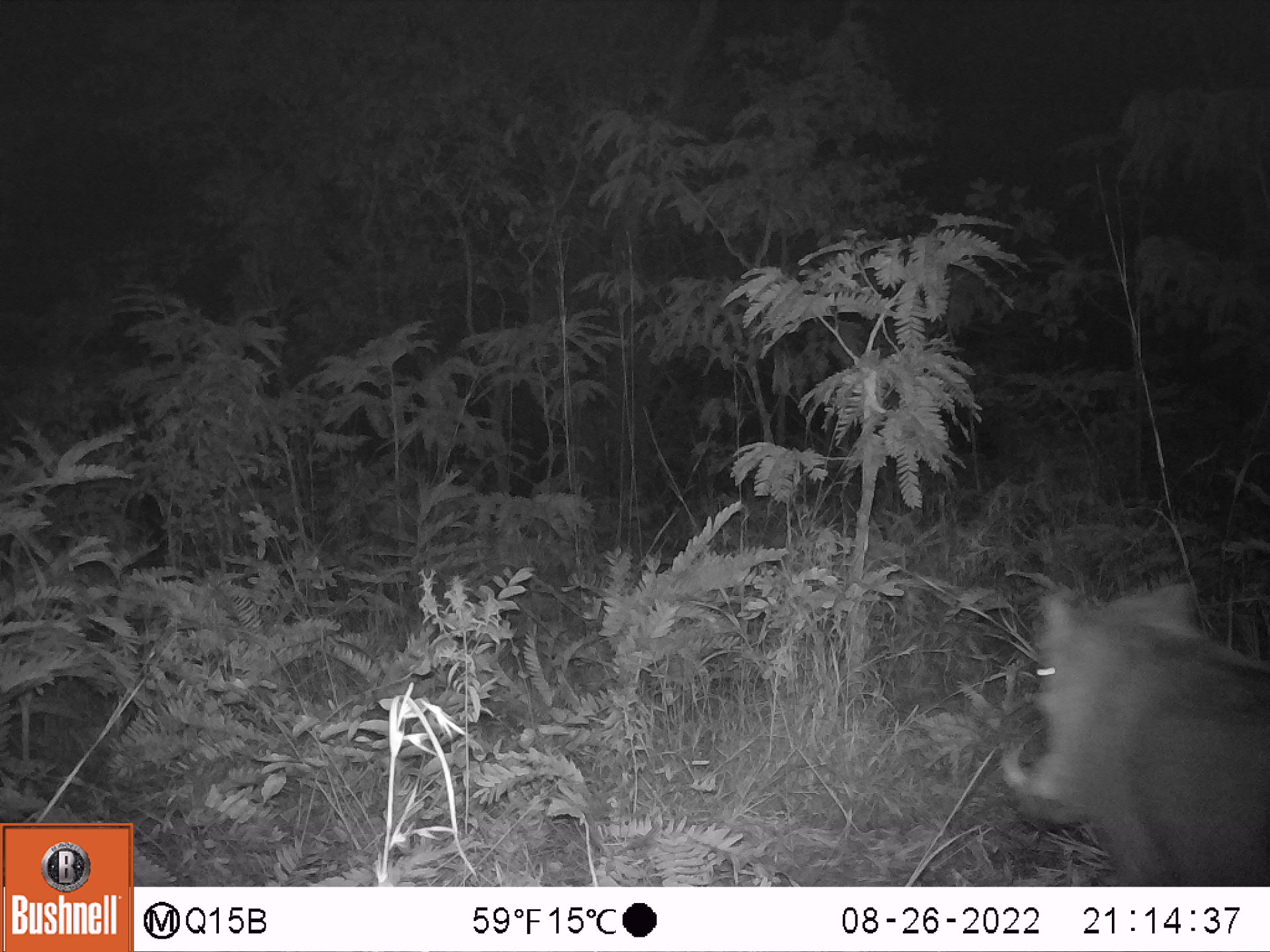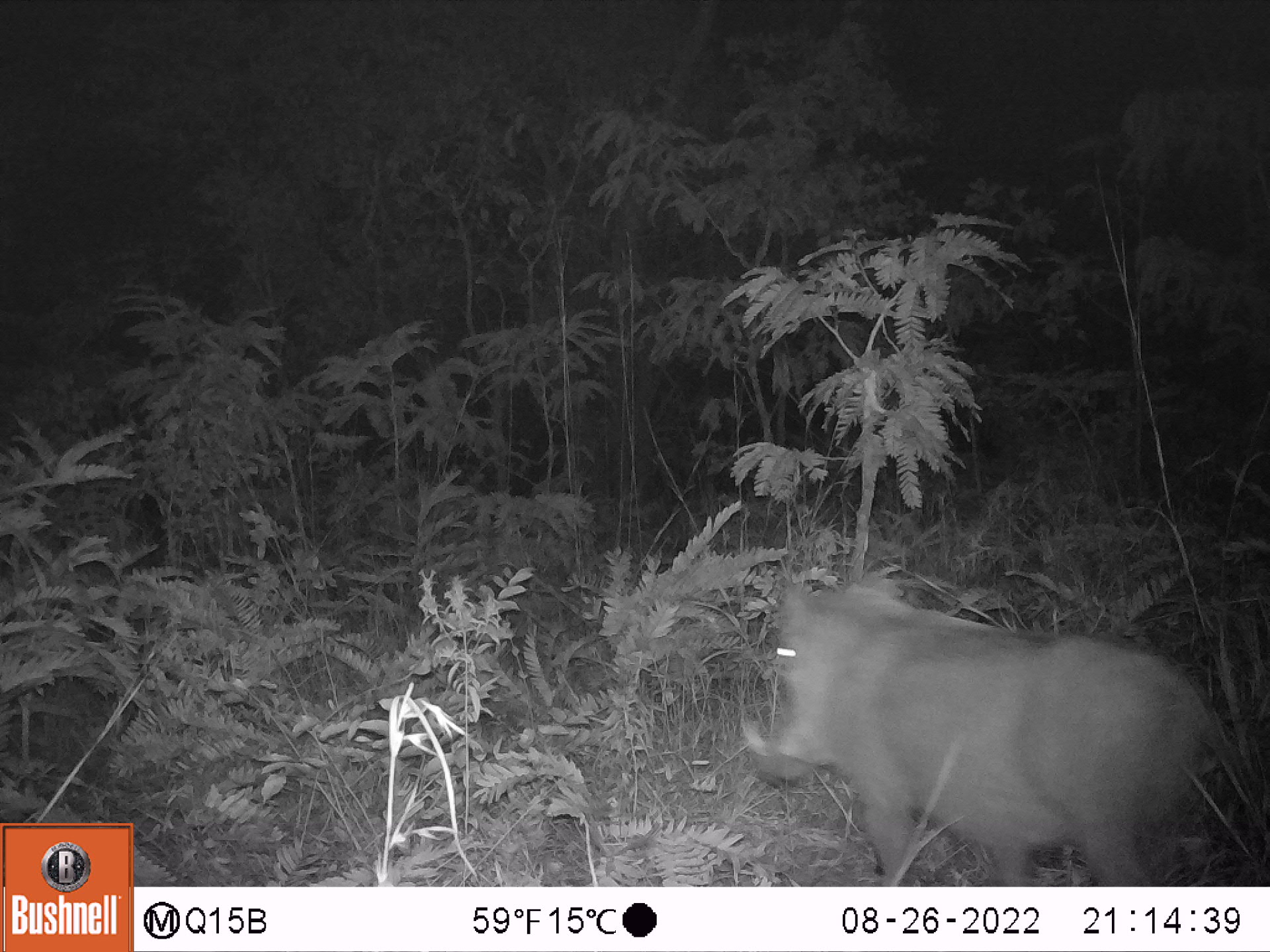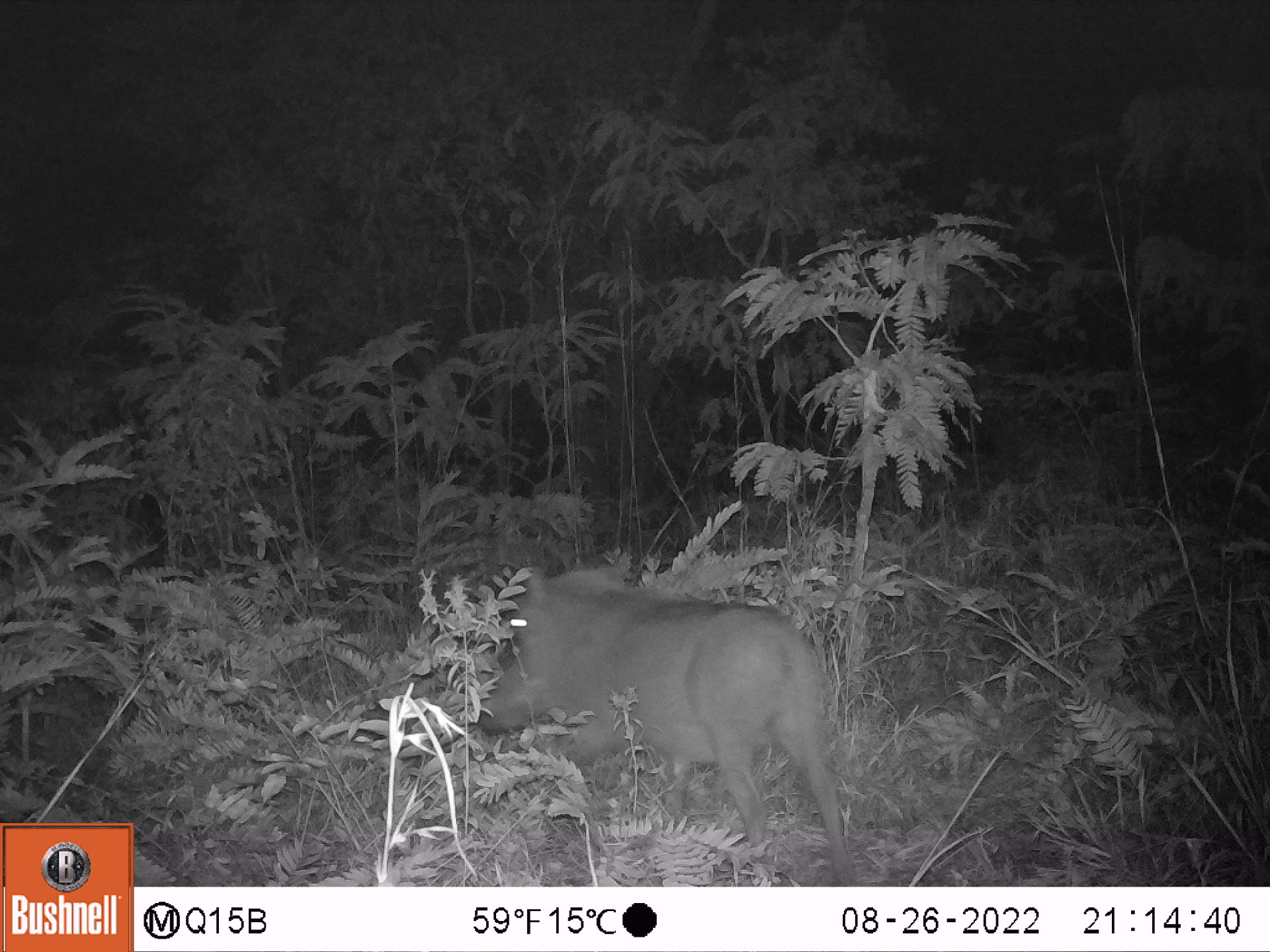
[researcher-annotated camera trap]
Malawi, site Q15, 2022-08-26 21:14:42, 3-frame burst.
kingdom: Animalia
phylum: Chordata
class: Mammalia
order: Artiodactyla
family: Suidae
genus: Phacochoerus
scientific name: Phacochoerus africanus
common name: common warthog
Common warthog (Phacochoerus africanus), count 1.